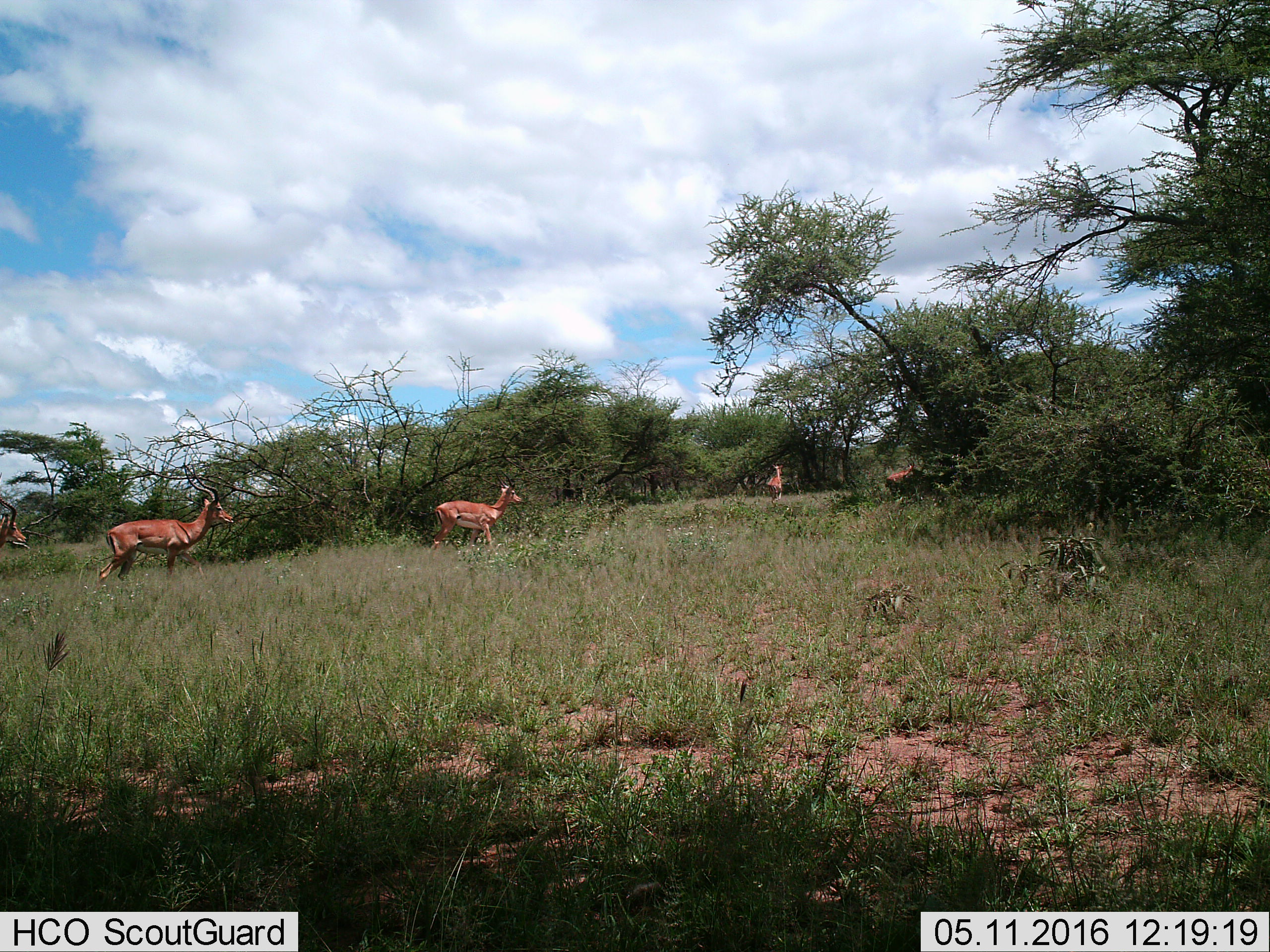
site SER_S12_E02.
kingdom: Animalia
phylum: Chordata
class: Mammalia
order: Artiodactyla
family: Bovidae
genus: Aepyceros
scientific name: Aepyceros melampus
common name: impala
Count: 5.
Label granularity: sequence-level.